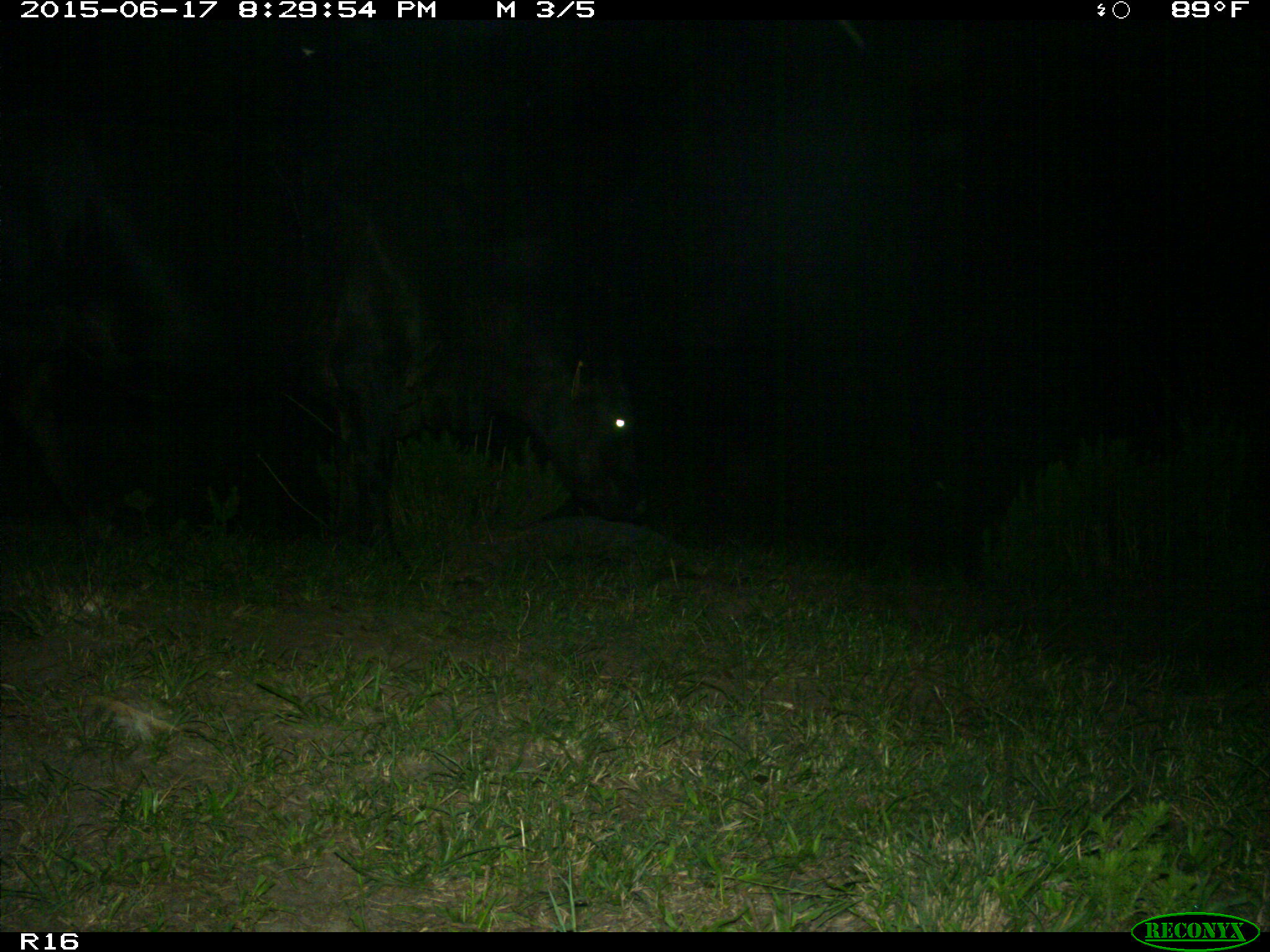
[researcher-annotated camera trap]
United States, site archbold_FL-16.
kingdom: Animalia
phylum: Chordata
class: Mammalia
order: Artiodactyla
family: Bovidae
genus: Bos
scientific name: Bos taurus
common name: domestic cow